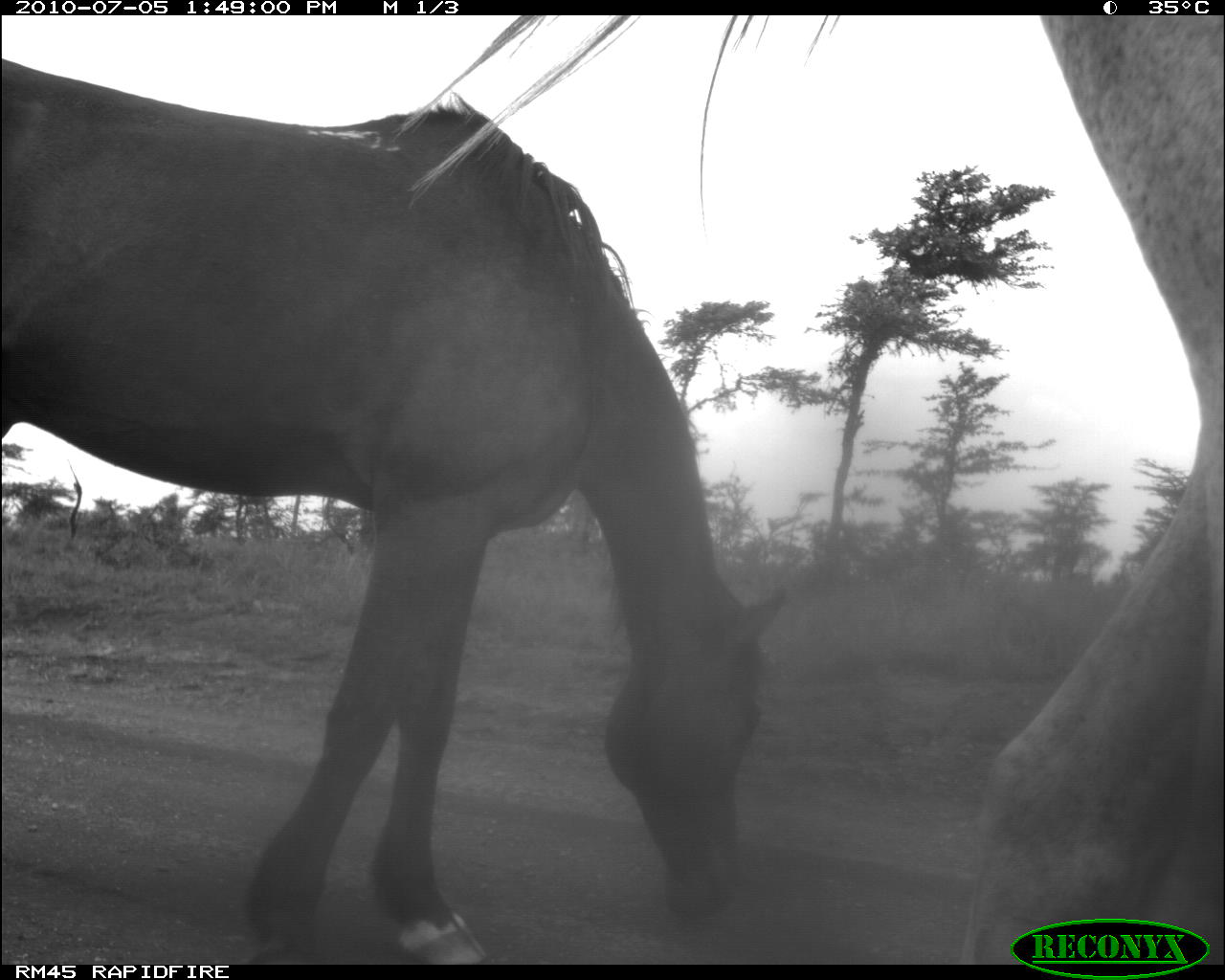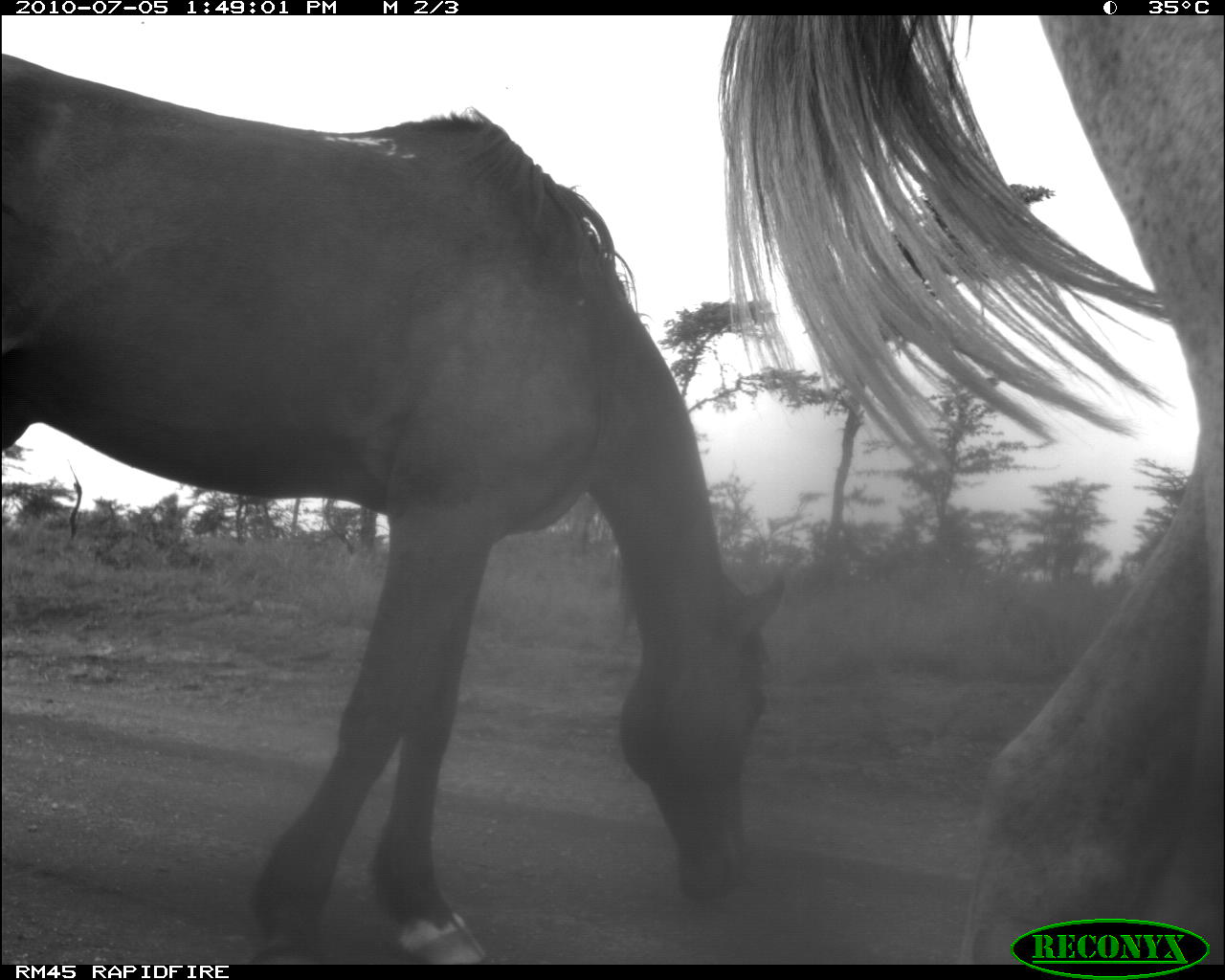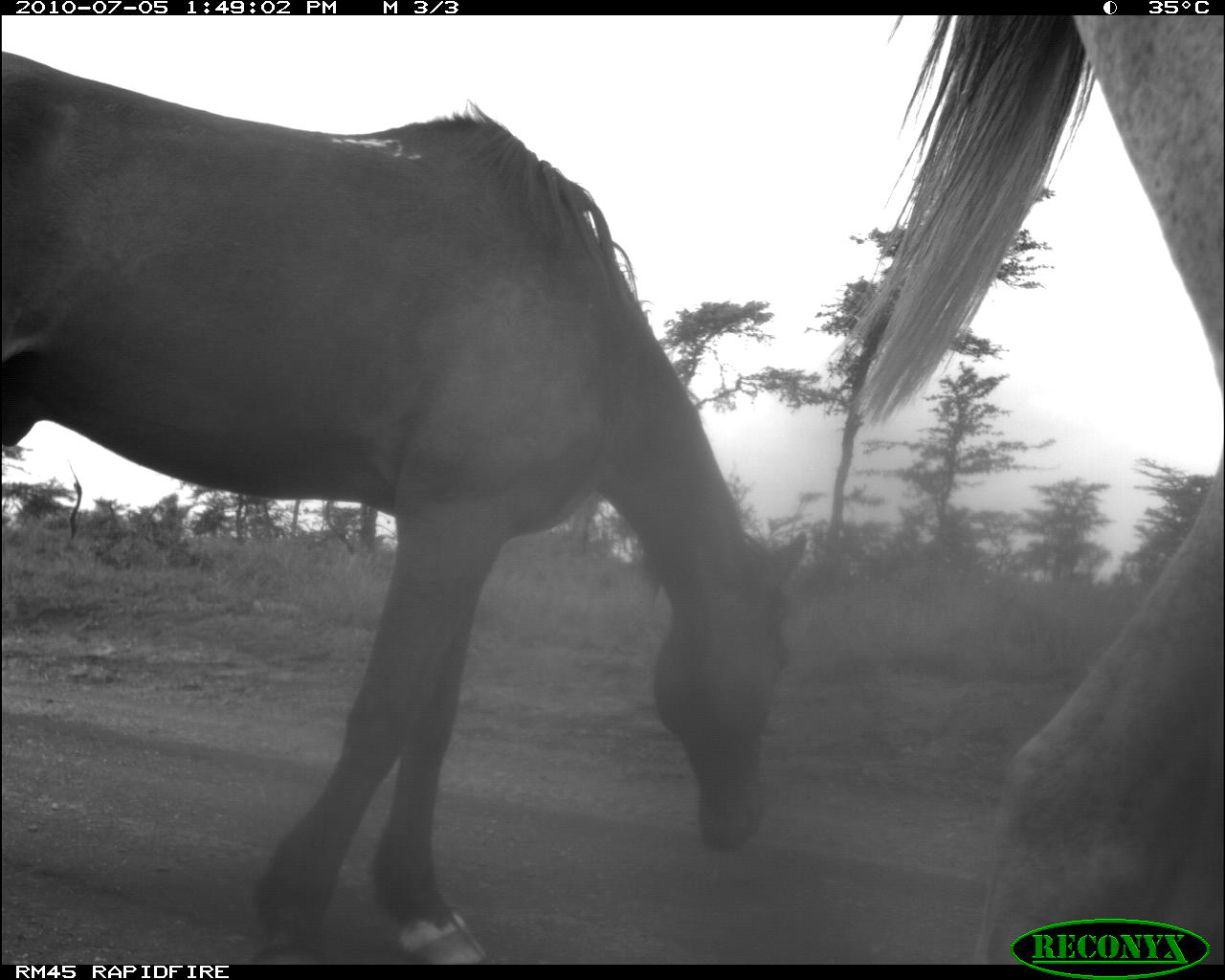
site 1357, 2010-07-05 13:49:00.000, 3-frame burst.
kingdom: Animalia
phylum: Chordata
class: Mammalia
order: Perissodactyla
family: Equidae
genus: Equus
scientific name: Equus ferus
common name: wild horse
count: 2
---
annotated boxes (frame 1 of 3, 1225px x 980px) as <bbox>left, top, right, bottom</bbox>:
equus ferus: <bbox>3, 60, 791, 966</bbox>; <bbox>961, 14, 1224, 965</bbox>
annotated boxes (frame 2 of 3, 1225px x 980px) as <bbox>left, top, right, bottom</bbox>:
equus ferus: <bbox>0, 48, 784, 966</bbox>; <bbox>700, 16, 1224, 965</bbox>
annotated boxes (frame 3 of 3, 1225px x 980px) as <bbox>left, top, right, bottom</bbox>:
equus ferus: <bbox>0, 52, 809, 965</bbox>; <bbox>832, 16, 1225, 960</bbox>